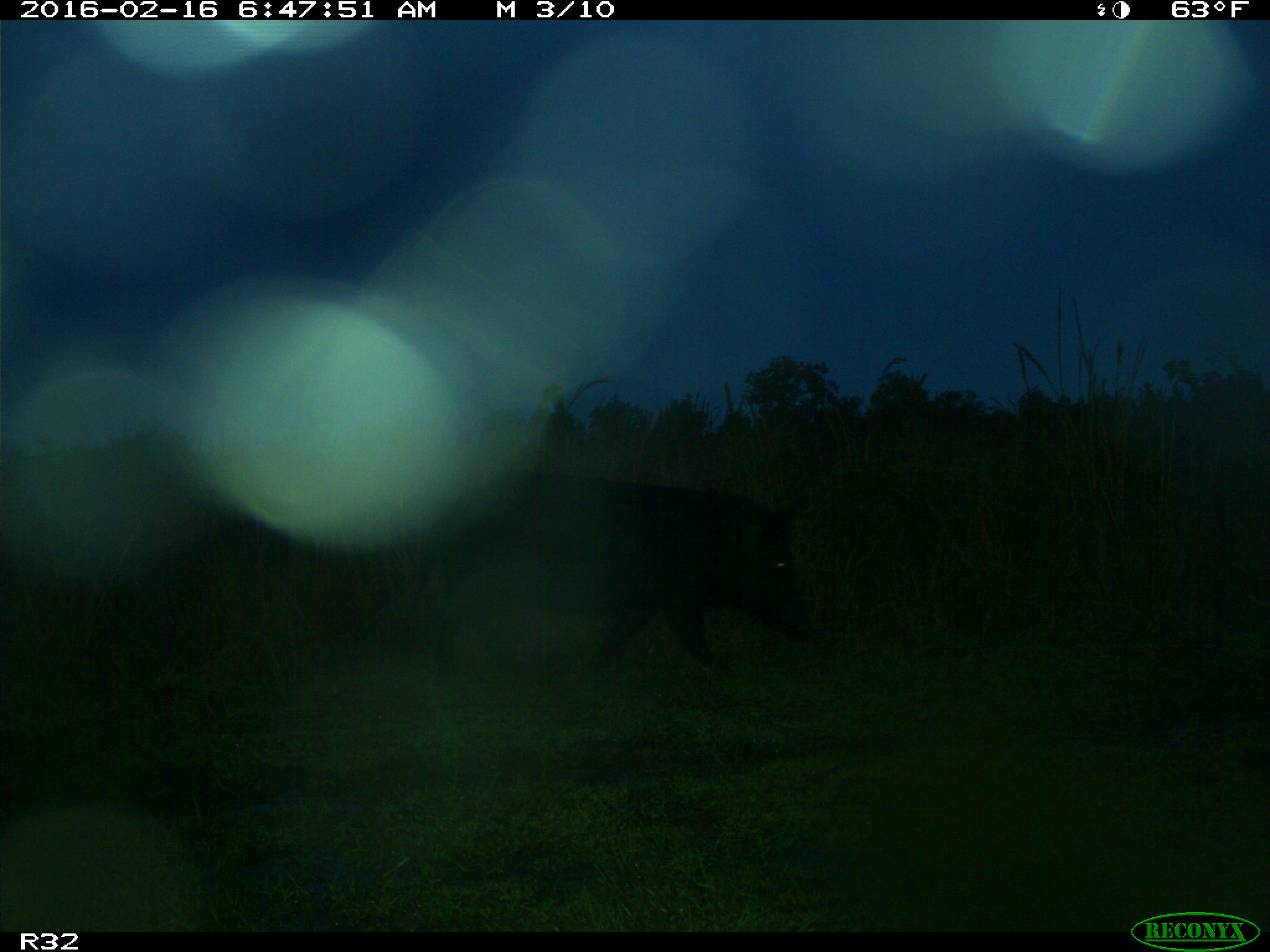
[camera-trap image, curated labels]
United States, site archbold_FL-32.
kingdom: Animalia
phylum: Chordata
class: Mammalia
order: Artiodactyla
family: Suidae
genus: Sus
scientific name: Sus scrofa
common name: wild boar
Sus scrofa (wild boar).